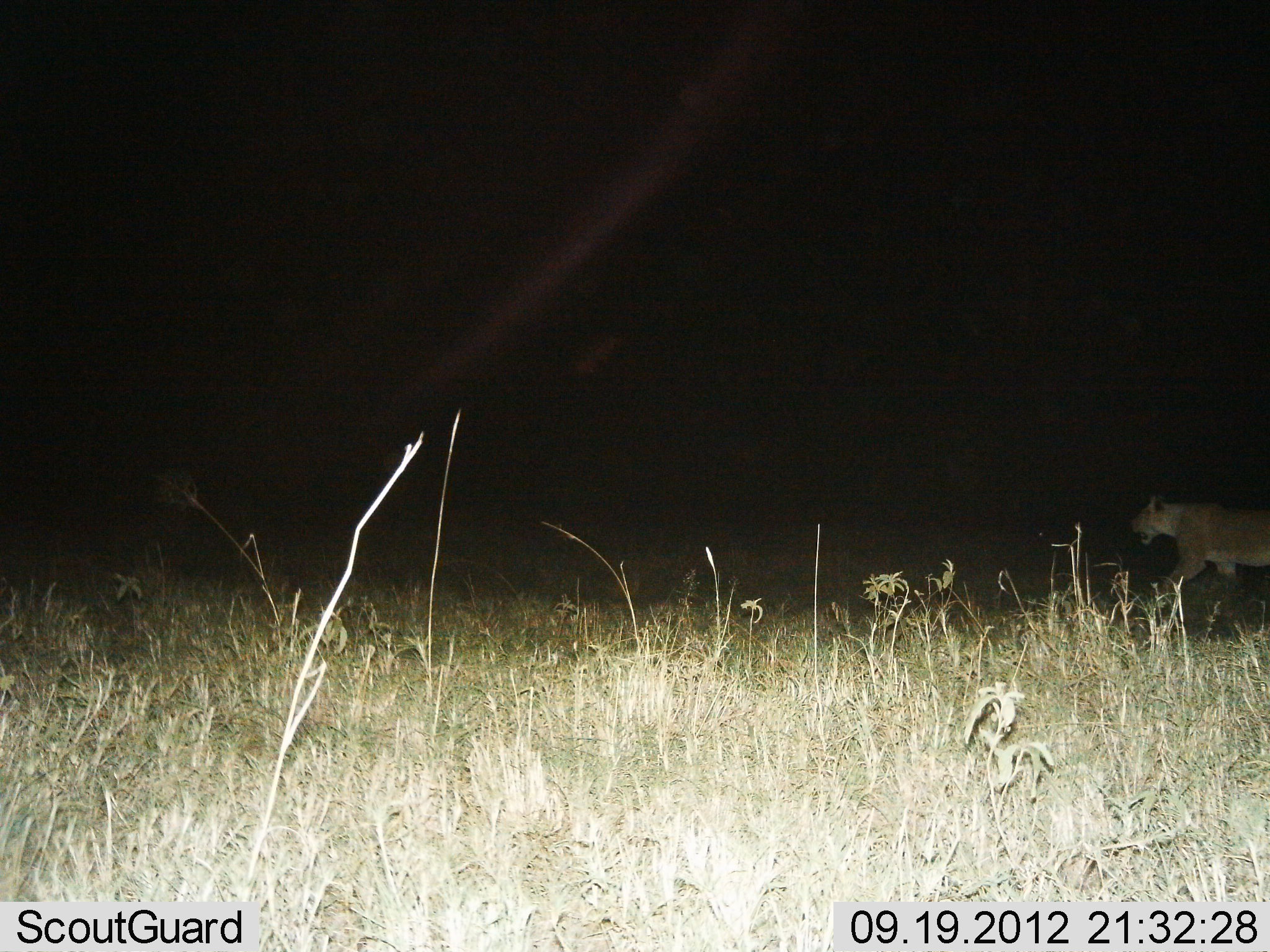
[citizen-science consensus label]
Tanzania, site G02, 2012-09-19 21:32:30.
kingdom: Animalia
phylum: Chordata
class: Mammalia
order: Carnivora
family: Felidae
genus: Panthera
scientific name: Panthera leo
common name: lion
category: lionfemale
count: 1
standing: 10%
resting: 0%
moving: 90%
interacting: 0%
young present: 0%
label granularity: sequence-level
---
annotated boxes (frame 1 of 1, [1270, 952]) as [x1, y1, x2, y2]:
animal: [1130, 494, 1270, 614]